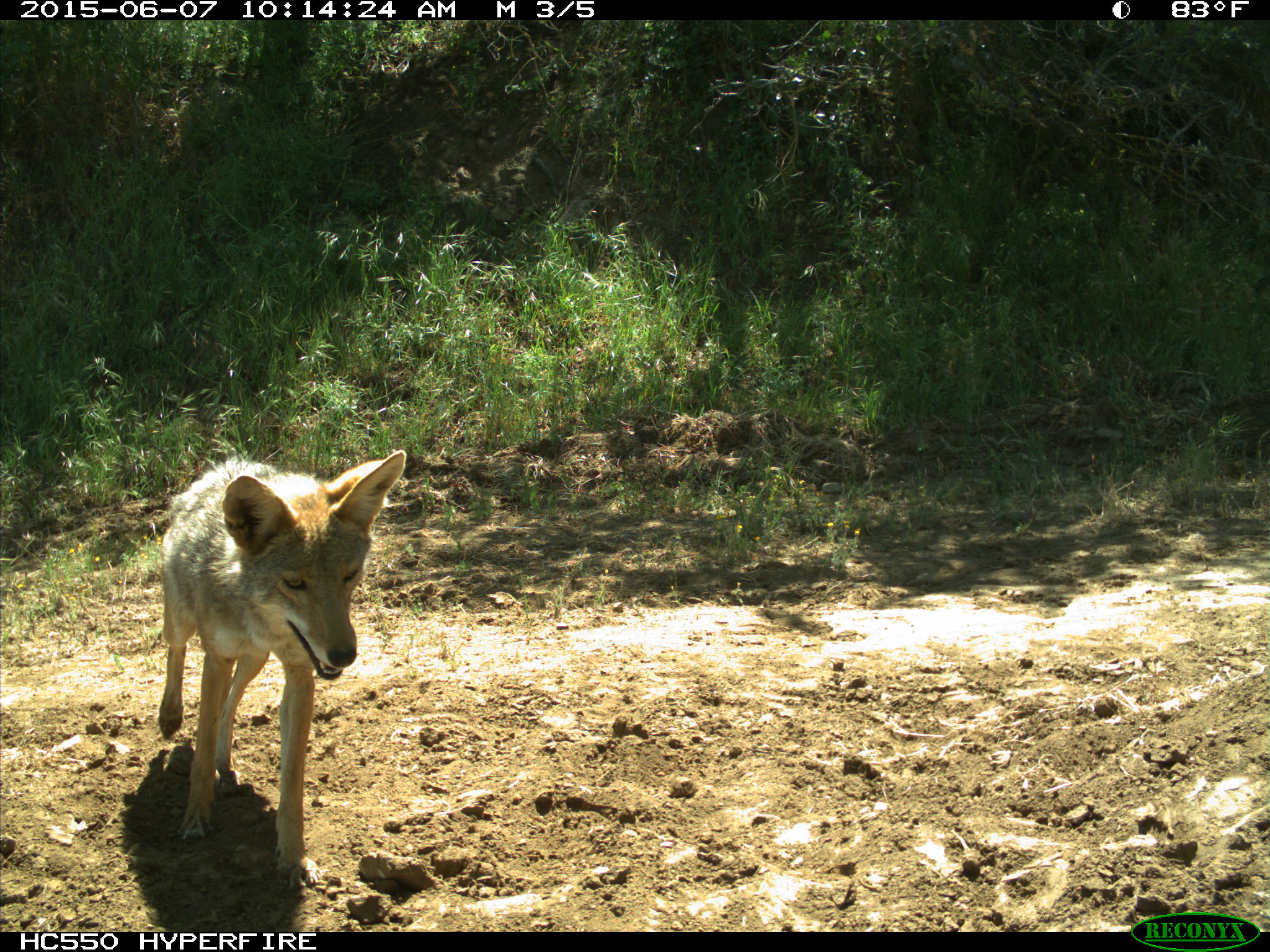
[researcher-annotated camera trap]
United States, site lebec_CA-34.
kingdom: Animalia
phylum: Chordata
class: Mammalia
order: Carnivora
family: Canidae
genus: Canis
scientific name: Canis latrans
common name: coyote